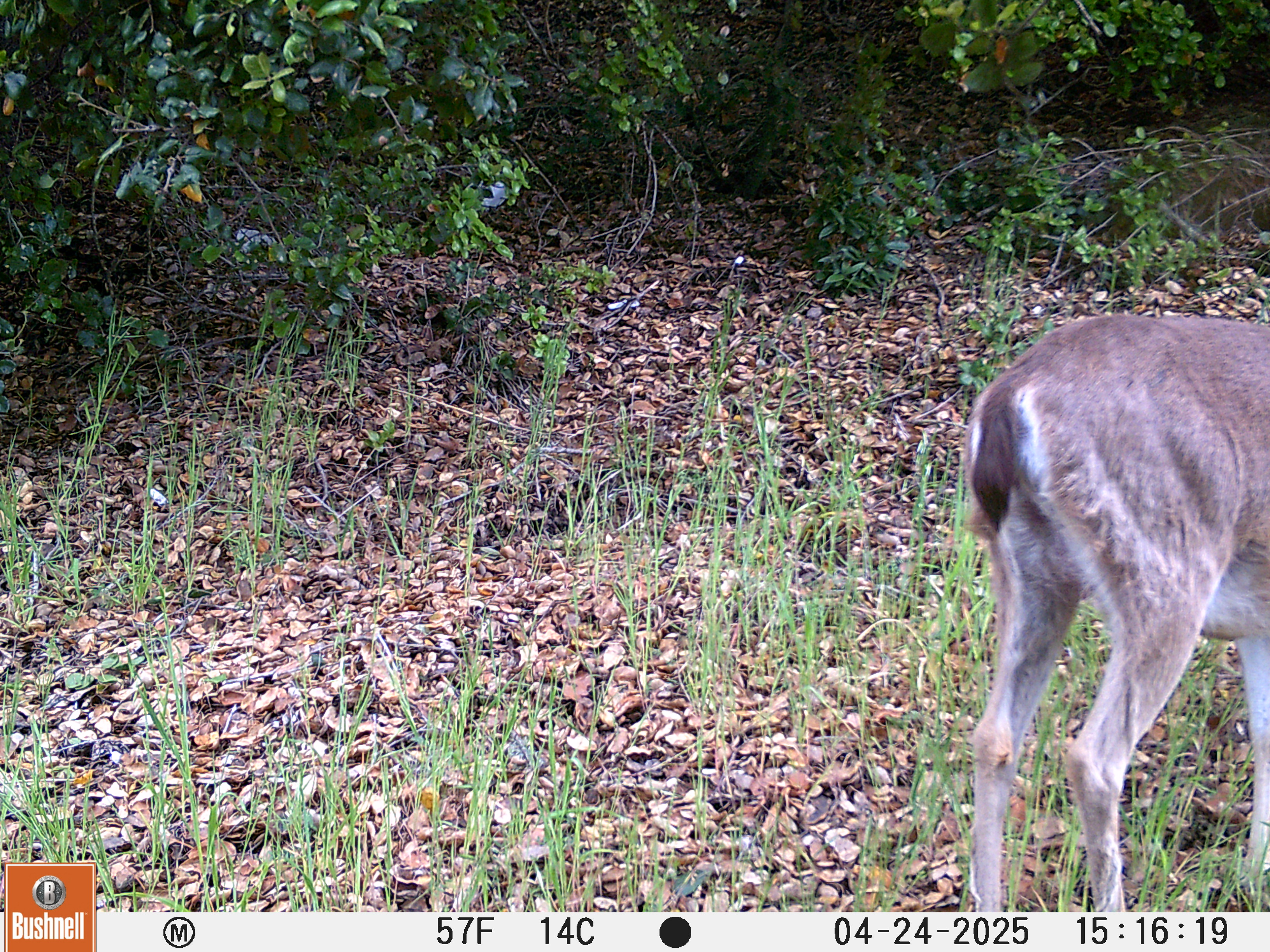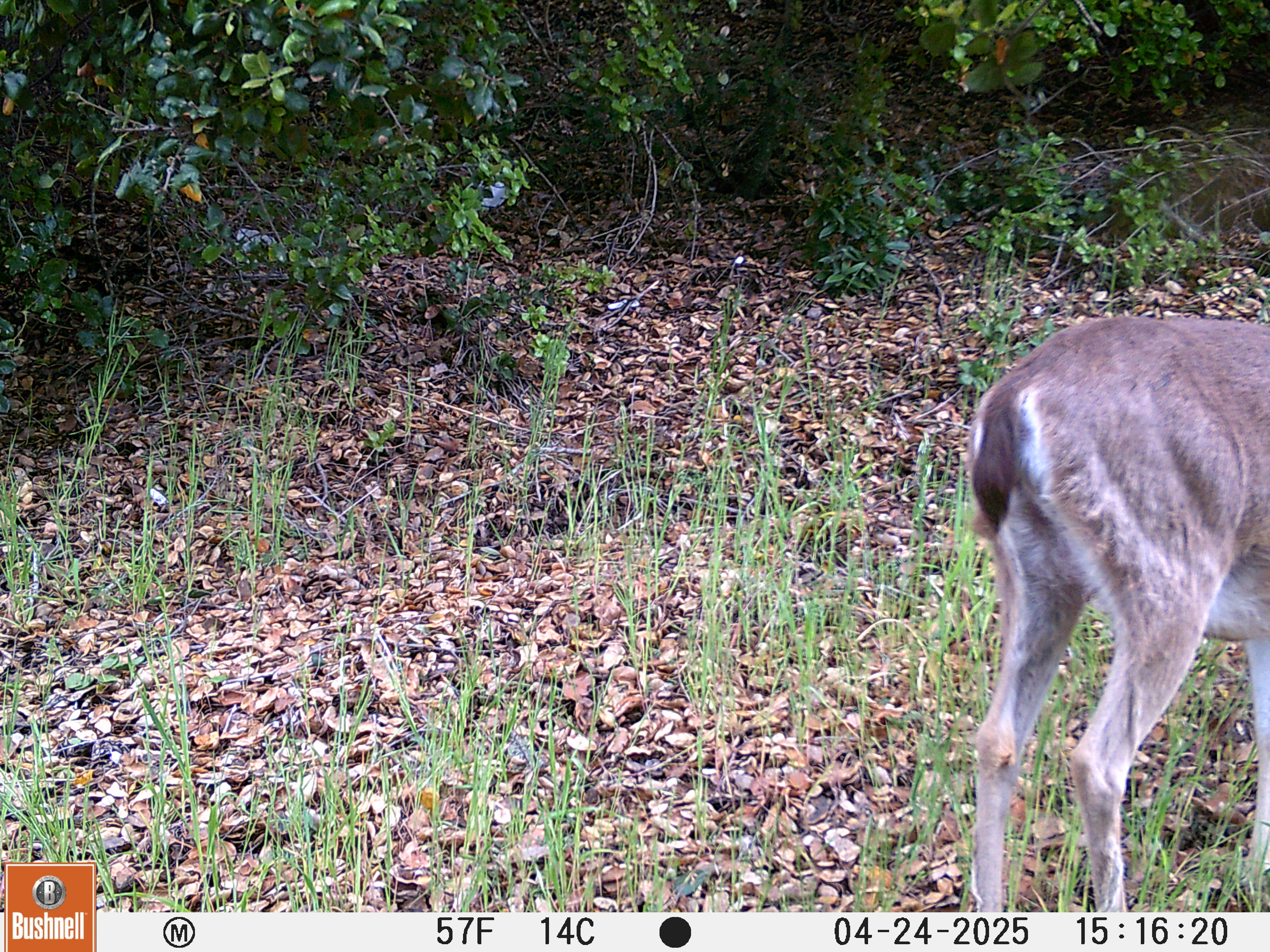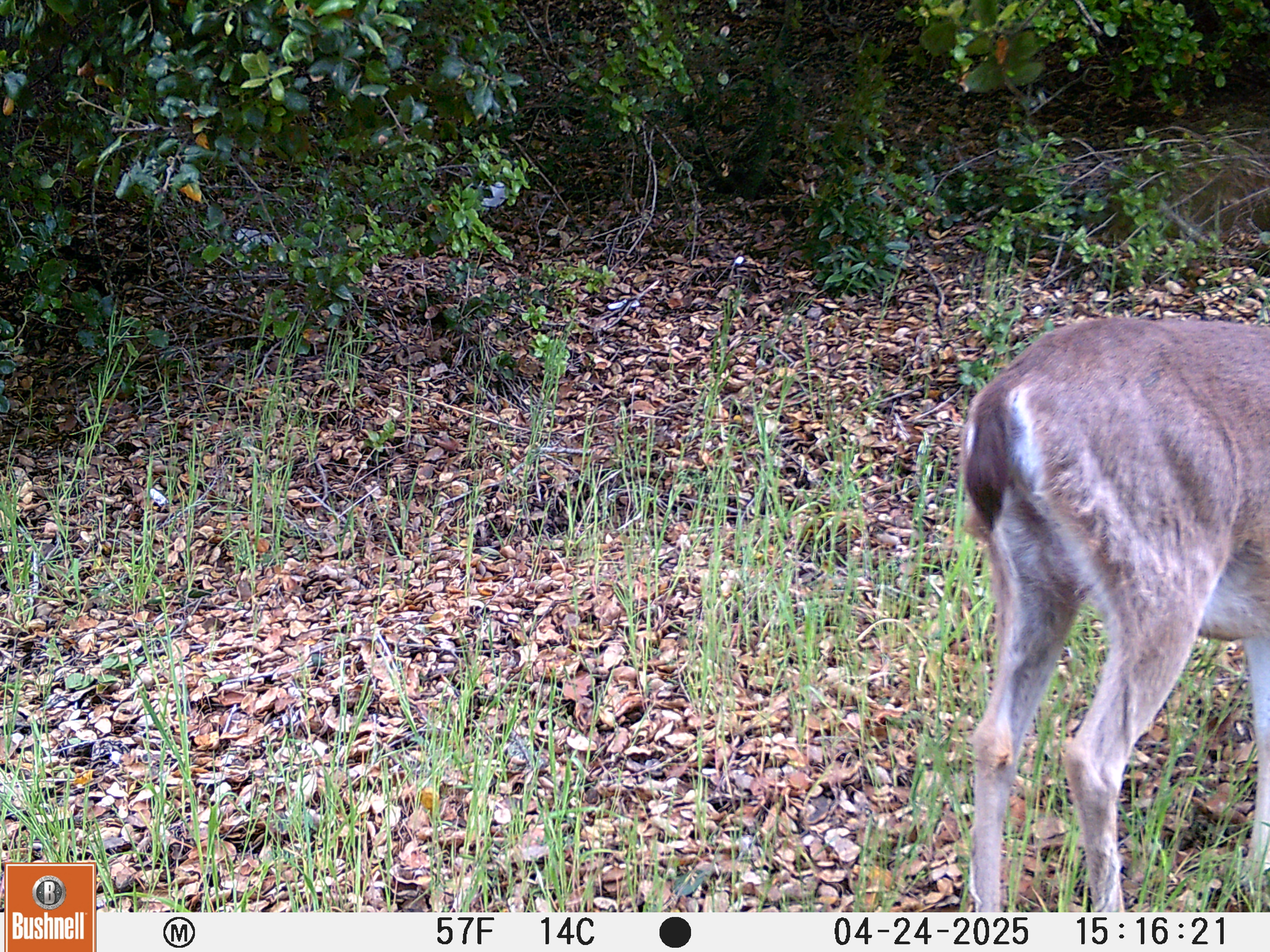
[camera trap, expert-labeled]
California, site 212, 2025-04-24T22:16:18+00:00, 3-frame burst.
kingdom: Animalia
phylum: Chordata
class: Mammalia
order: Artiodactyla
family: Cervidae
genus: Odocoileus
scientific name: Odocoileus hemionus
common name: mule deer